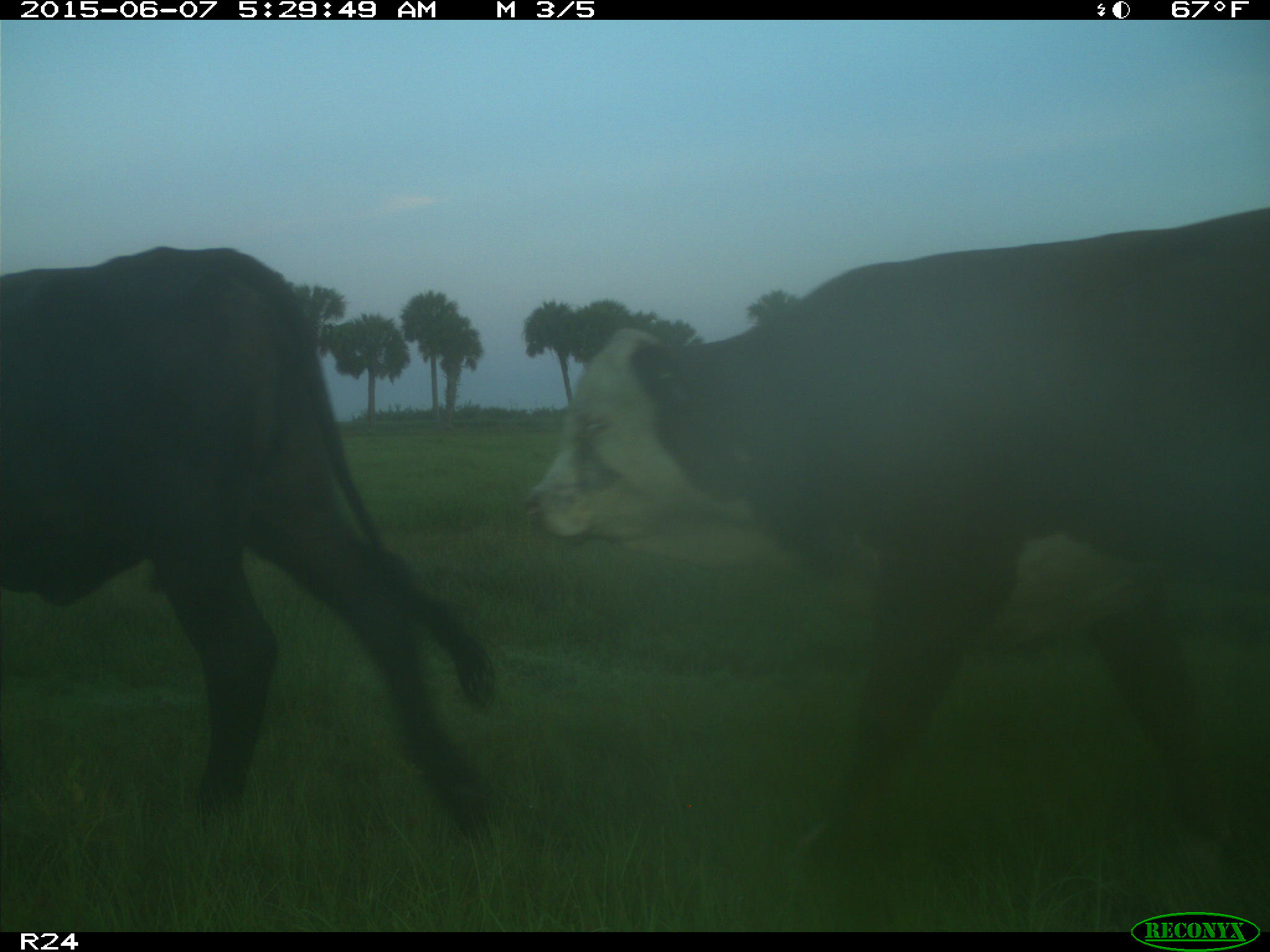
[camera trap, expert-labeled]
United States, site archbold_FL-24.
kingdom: Animalia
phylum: Chordata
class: Mammalia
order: Artiodactyla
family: Bovidae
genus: Bos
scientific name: Bos taurus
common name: domestic cow